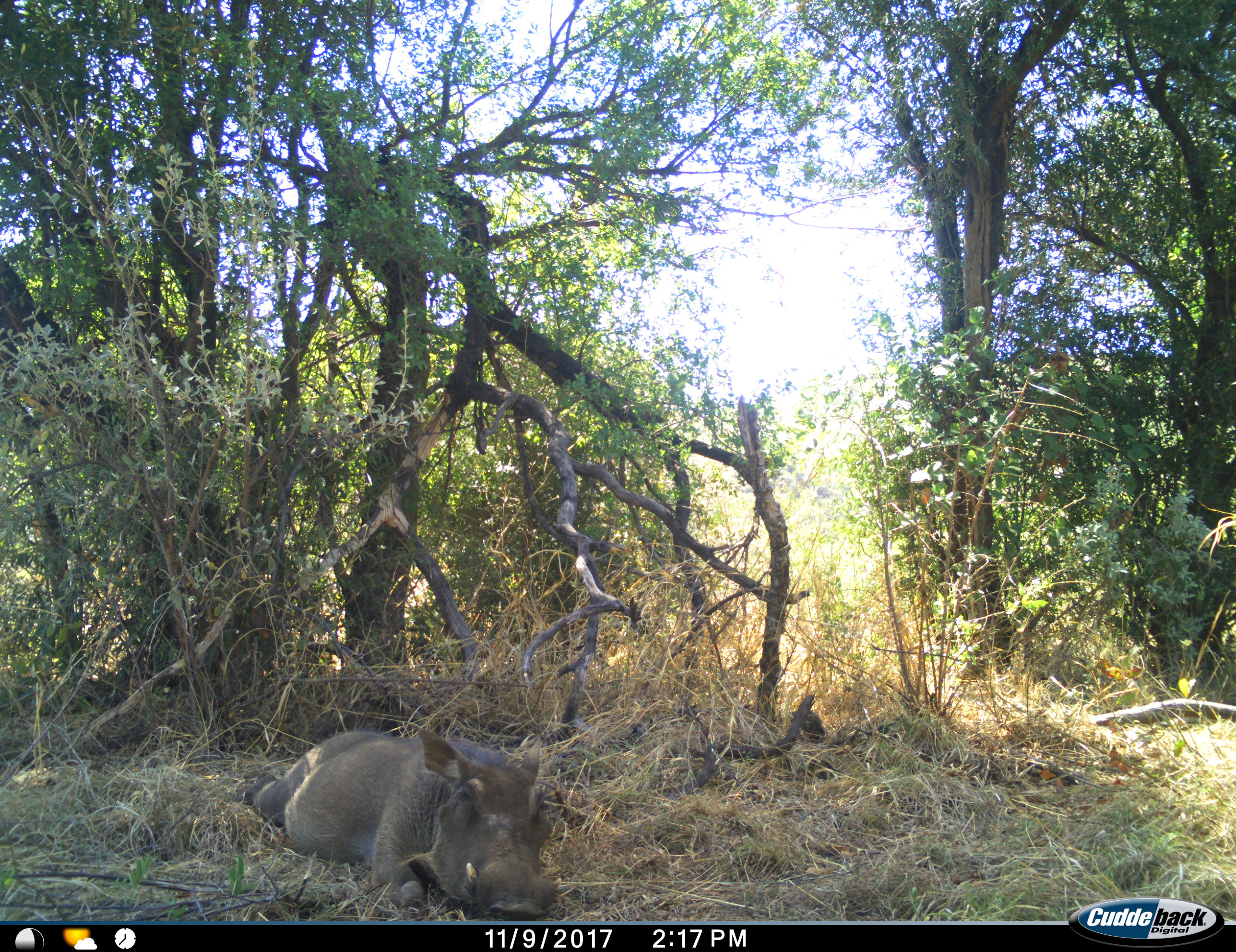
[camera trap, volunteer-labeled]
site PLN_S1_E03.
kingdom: Animalia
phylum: Chordata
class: Mammalia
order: Artiodactyla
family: Suidae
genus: Phacochoerus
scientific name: Phacochoerus africanus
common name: warthog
Warthog (Phacochoerus africanus), count 1. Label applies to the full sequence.